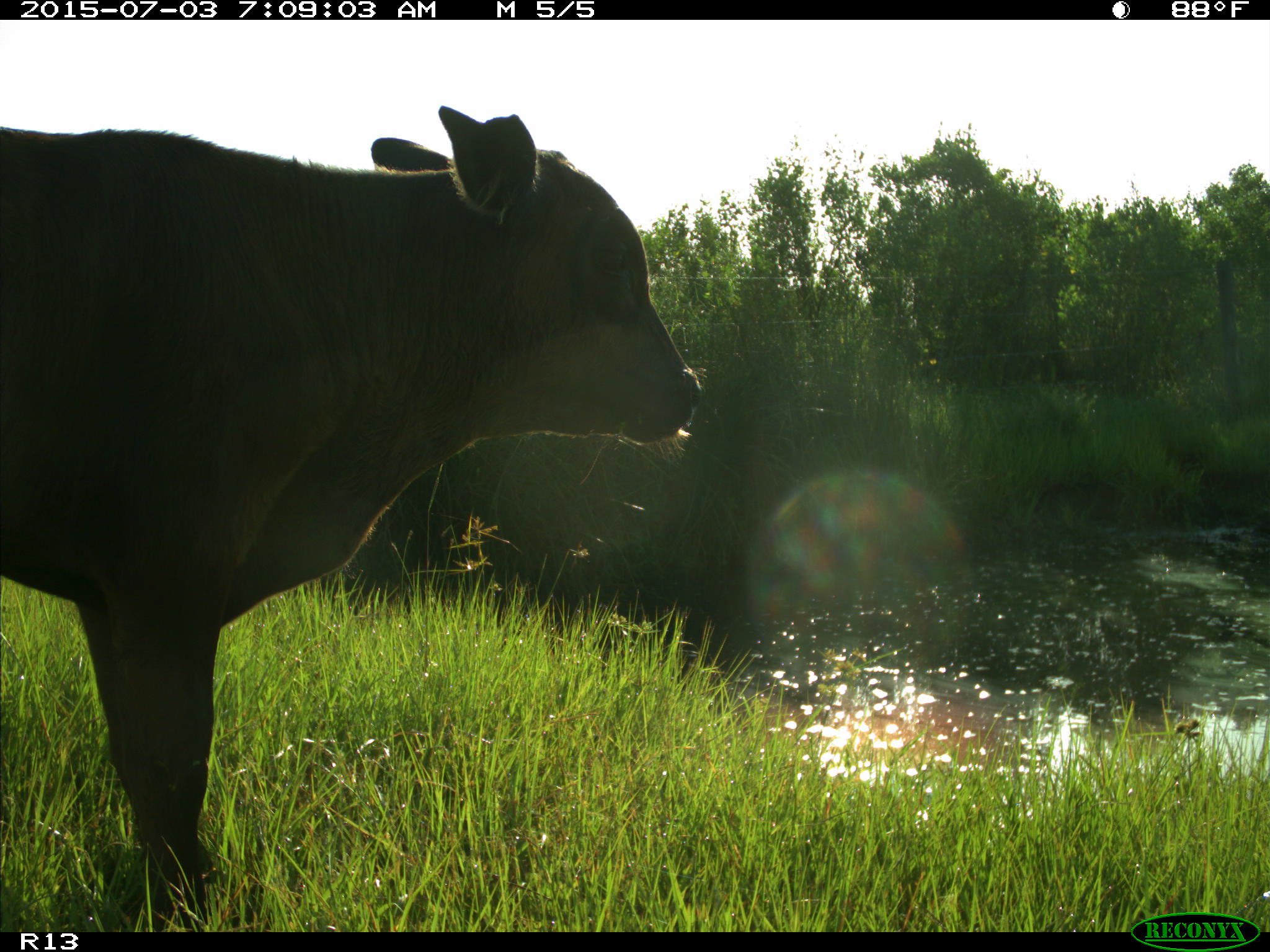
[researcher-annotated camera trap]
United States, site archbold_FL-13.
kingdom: Animalia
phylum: Chordata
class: Mammalia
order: Artiodactyla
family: Bovidae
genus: Bos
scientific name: Bos taurus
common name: domestic cow